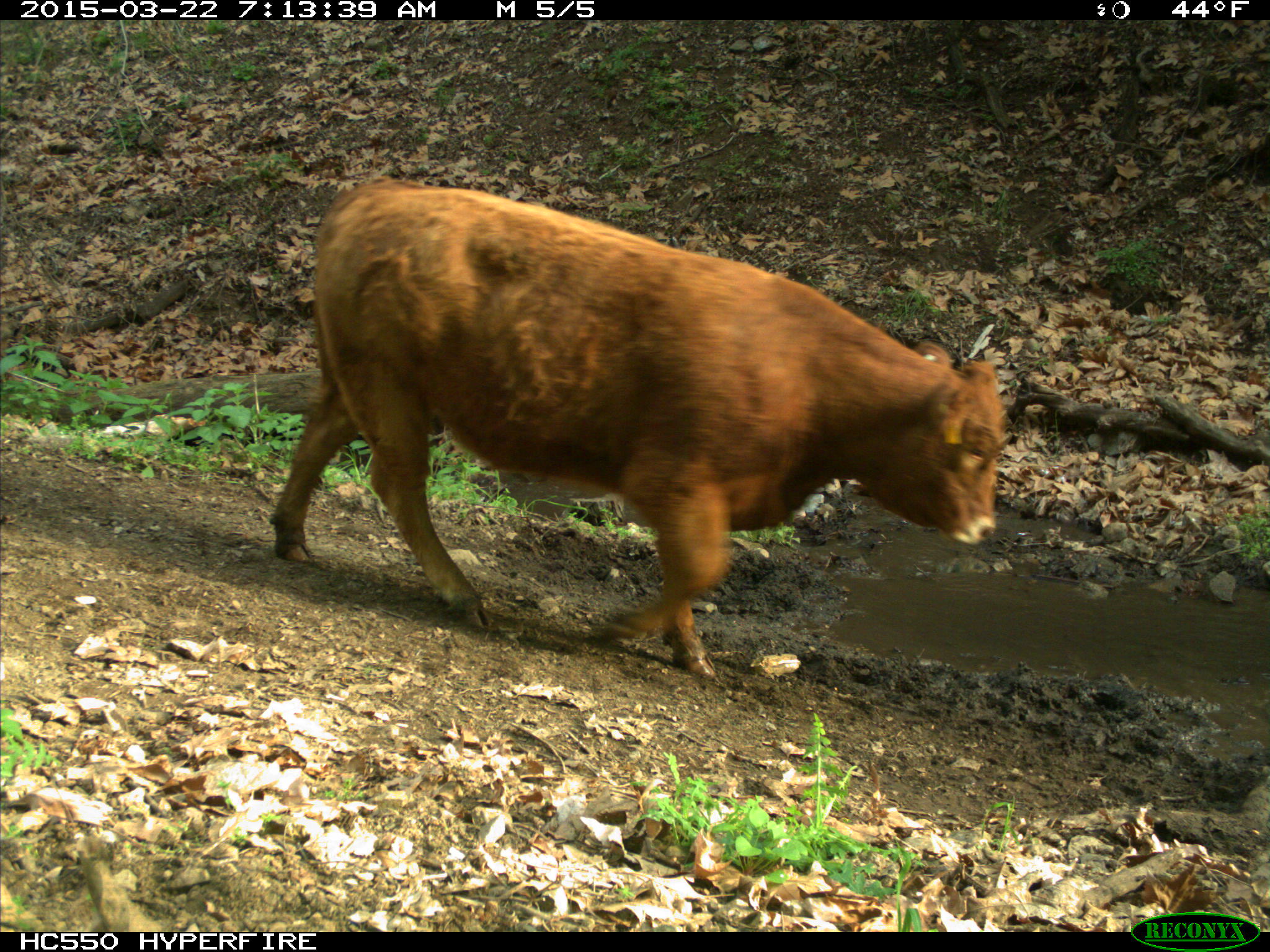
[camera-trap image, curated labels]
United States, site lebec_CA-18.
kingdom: Animalia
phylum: Chordata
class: Mammalia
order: Artiodactyla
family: Bovidae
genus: Bos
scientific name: Bos taurus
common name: domestic cow